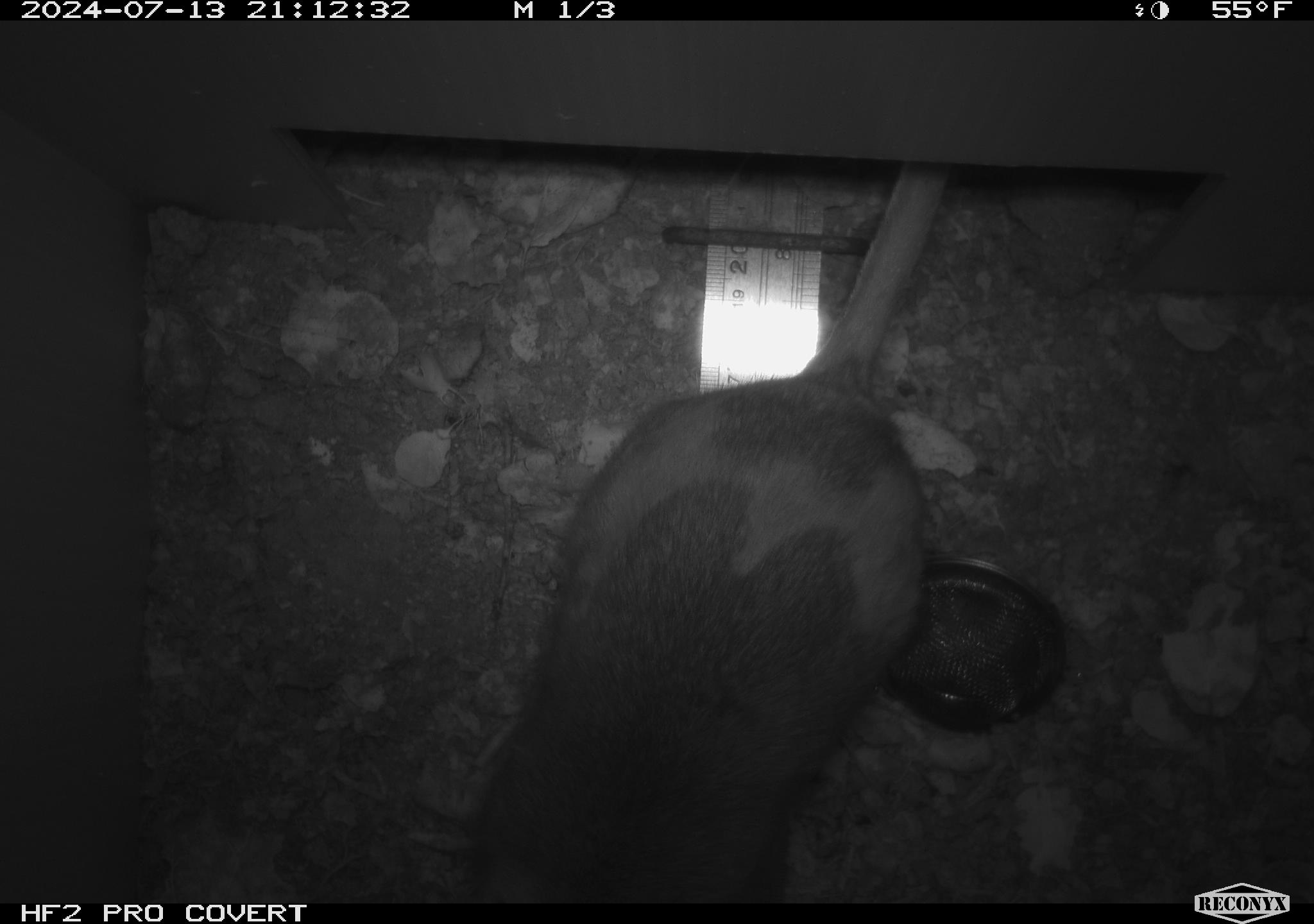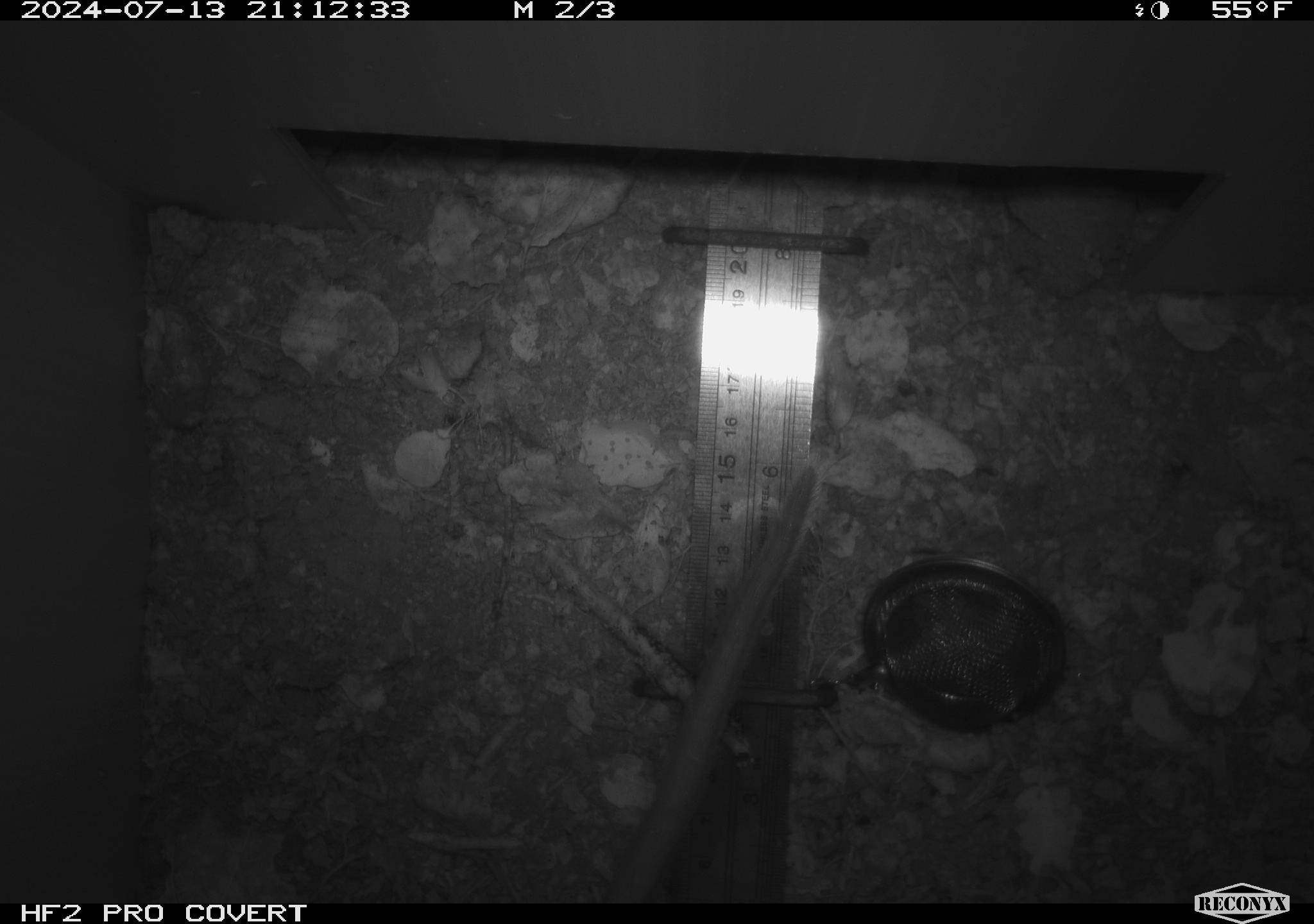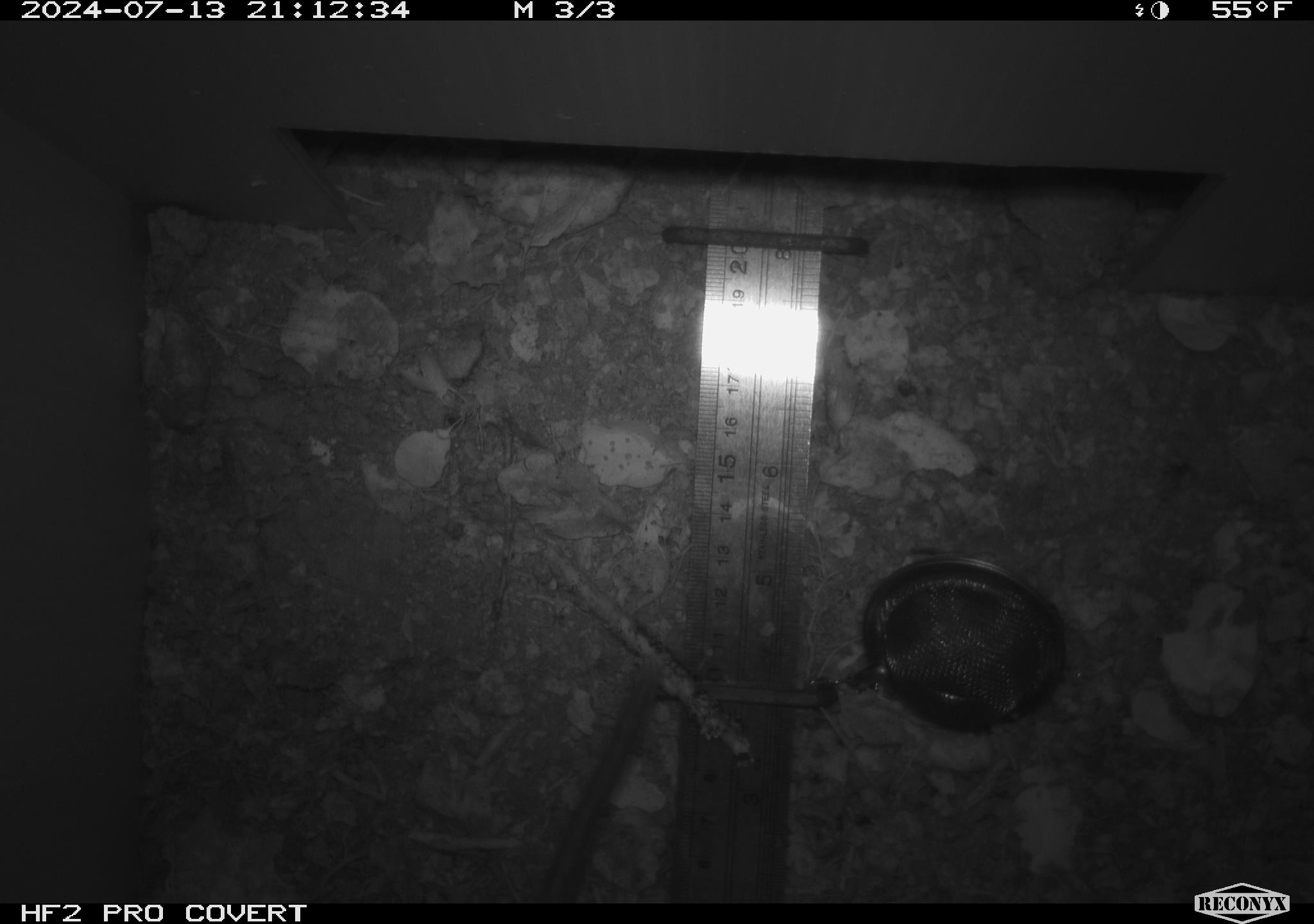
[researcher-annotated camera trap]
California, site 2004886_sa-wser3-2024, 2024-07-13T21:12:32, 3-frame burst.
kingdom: Animalia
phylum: Chordata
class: Mammalia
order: Rodentia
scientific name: Rodentia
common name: woodrat or rat or mouse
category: woodrat or rat or mouse species